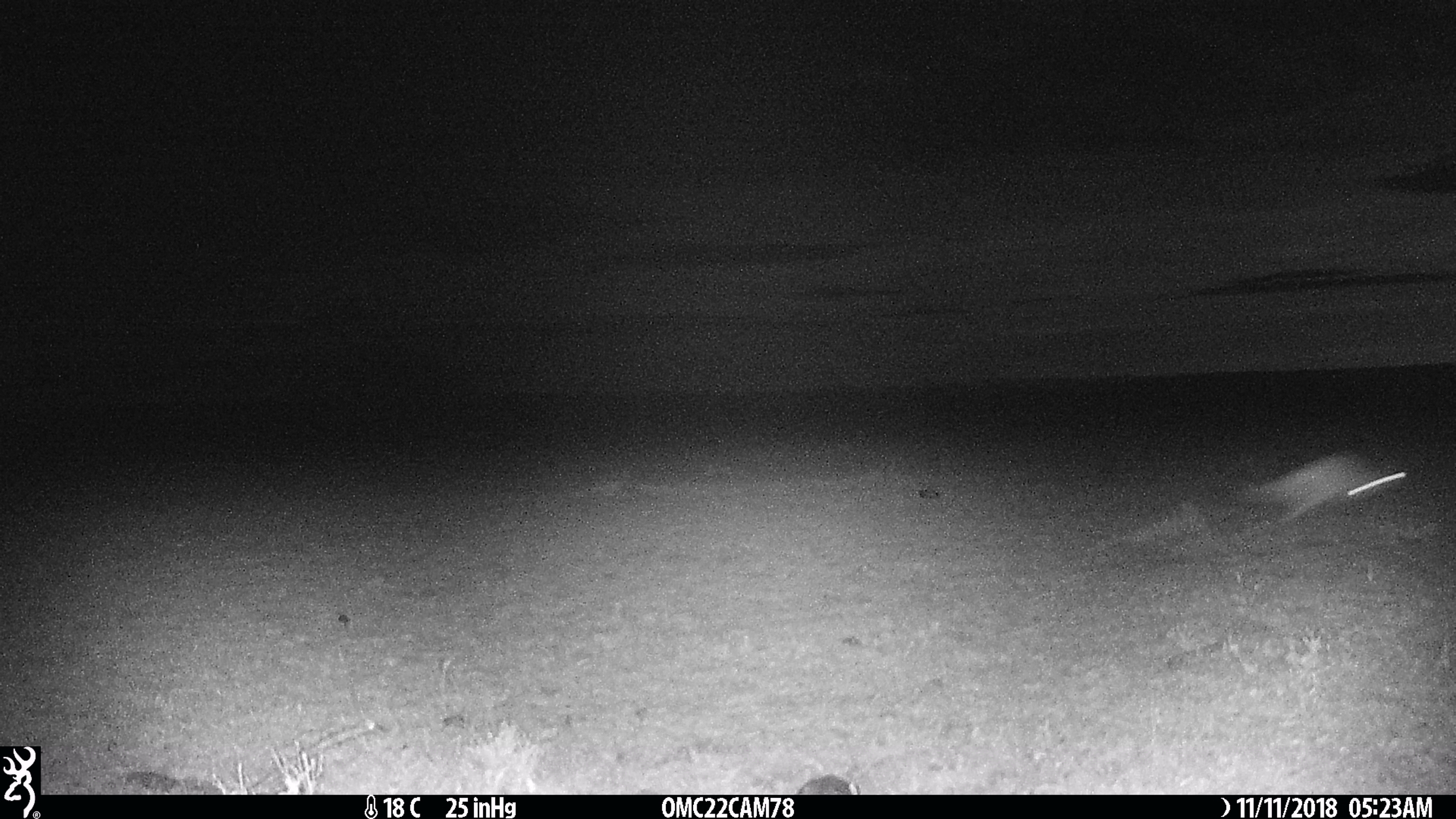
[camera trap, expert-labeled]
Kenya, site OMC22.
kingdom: Animalia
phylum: Chordata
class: Mammalia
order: Rodentia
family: Pedetidae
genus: Pedetes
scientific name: Pedetes capensis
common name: springhare